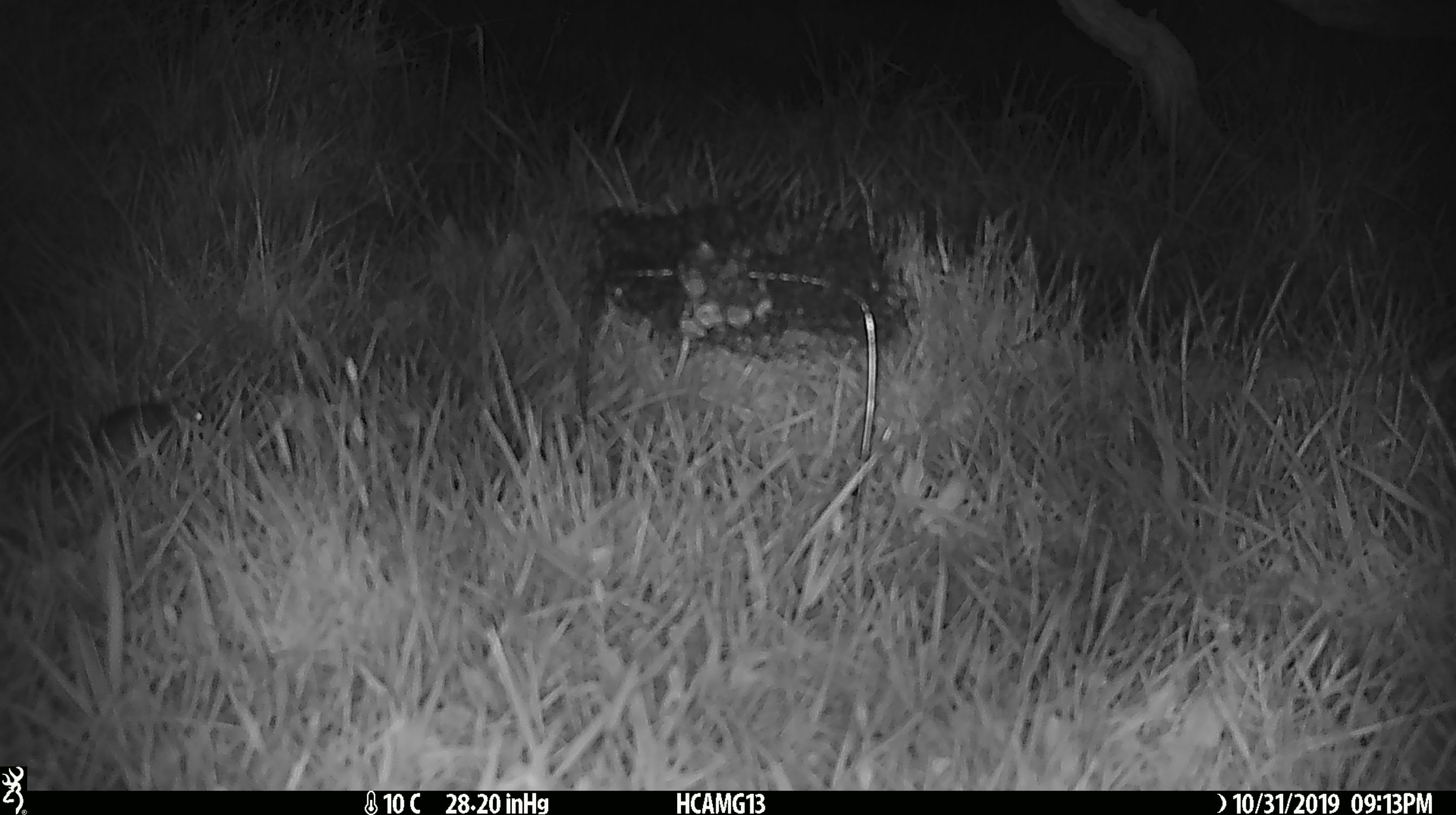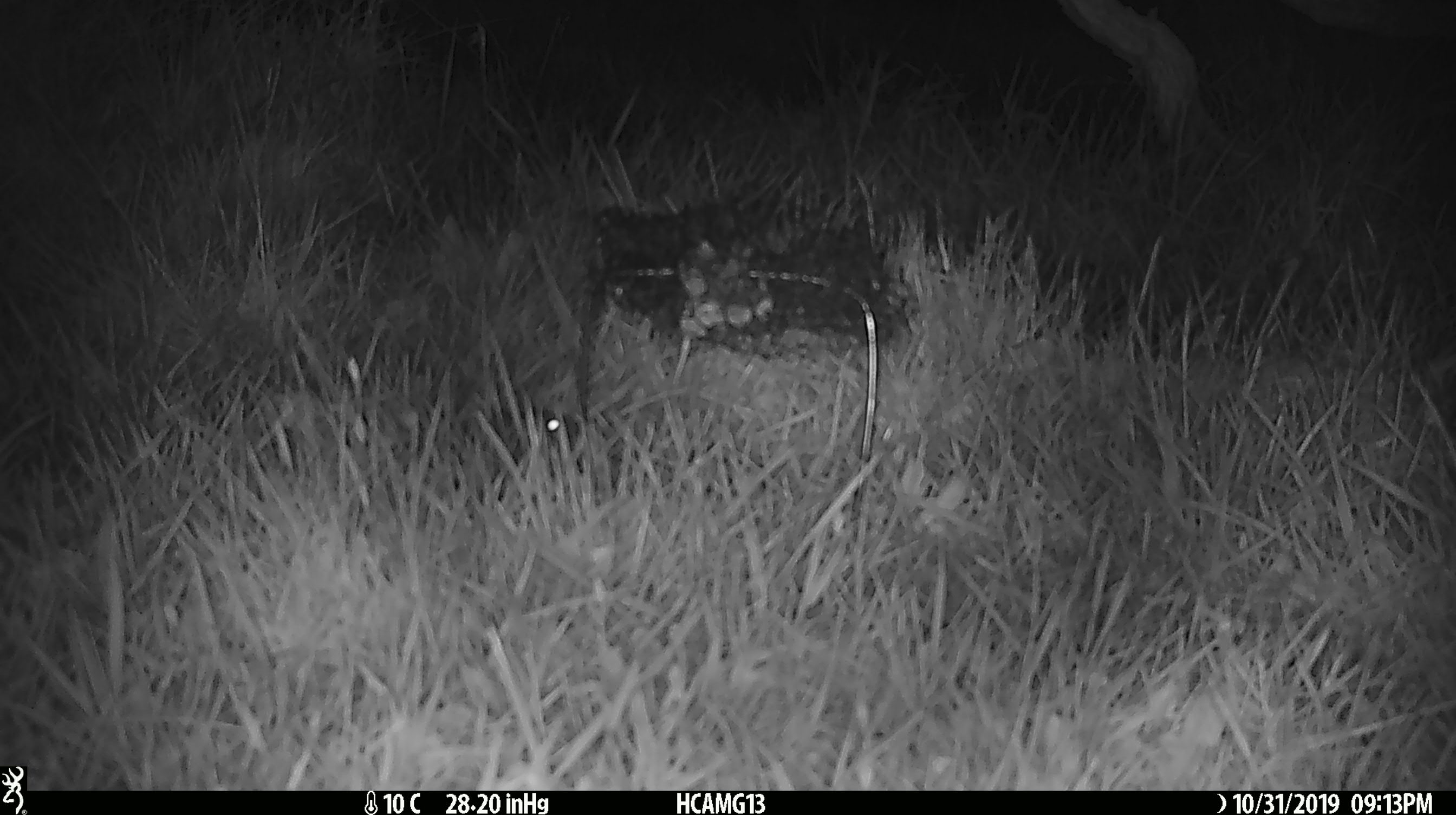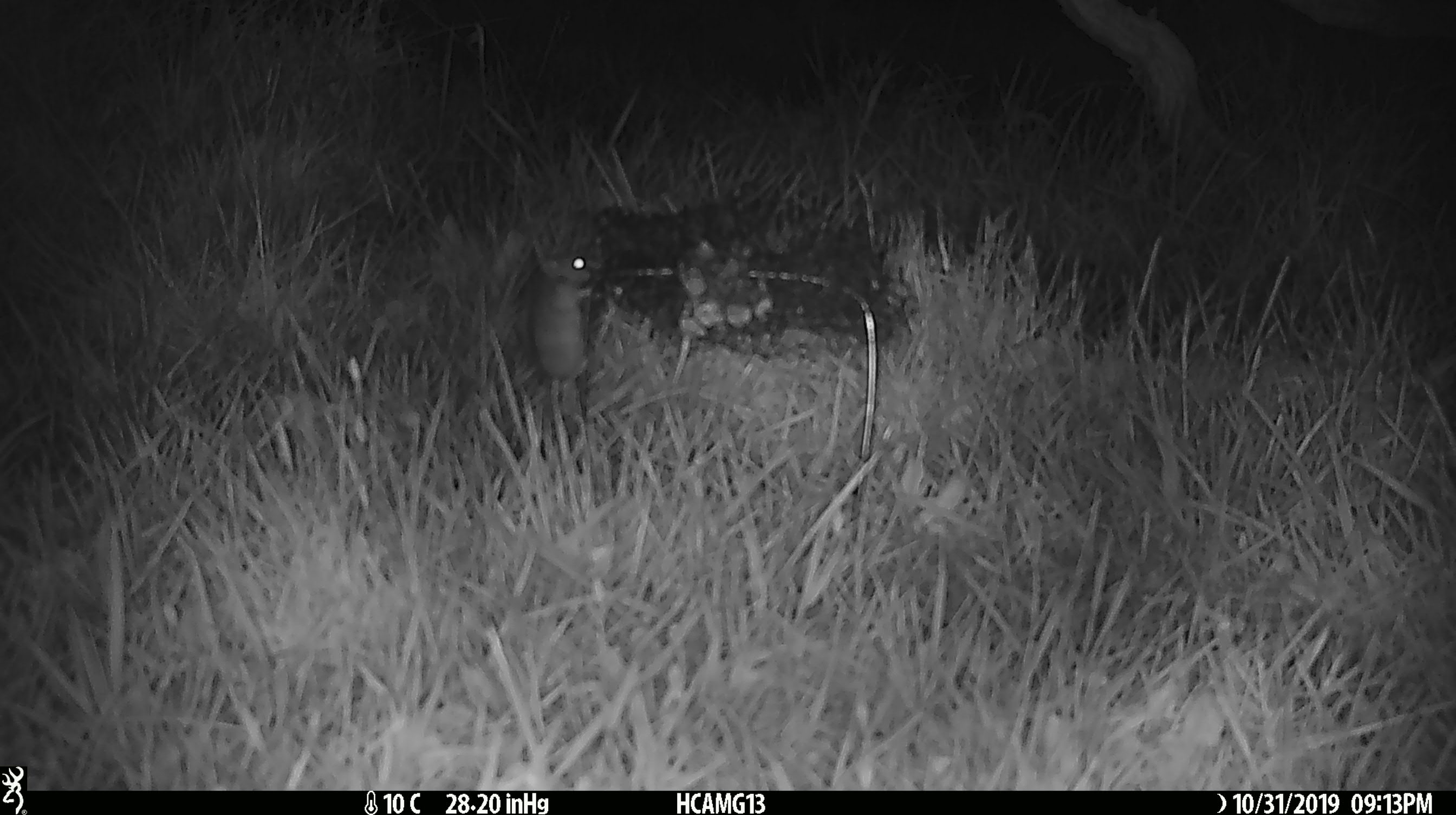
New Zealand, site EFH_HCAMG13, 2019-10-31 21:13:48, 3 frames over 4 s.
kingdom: Animalia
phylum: Chordata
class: Mammalia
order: Rodentia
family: Muridae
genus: Mus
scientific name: Mus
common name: mouse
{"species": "mouse (Mus)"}